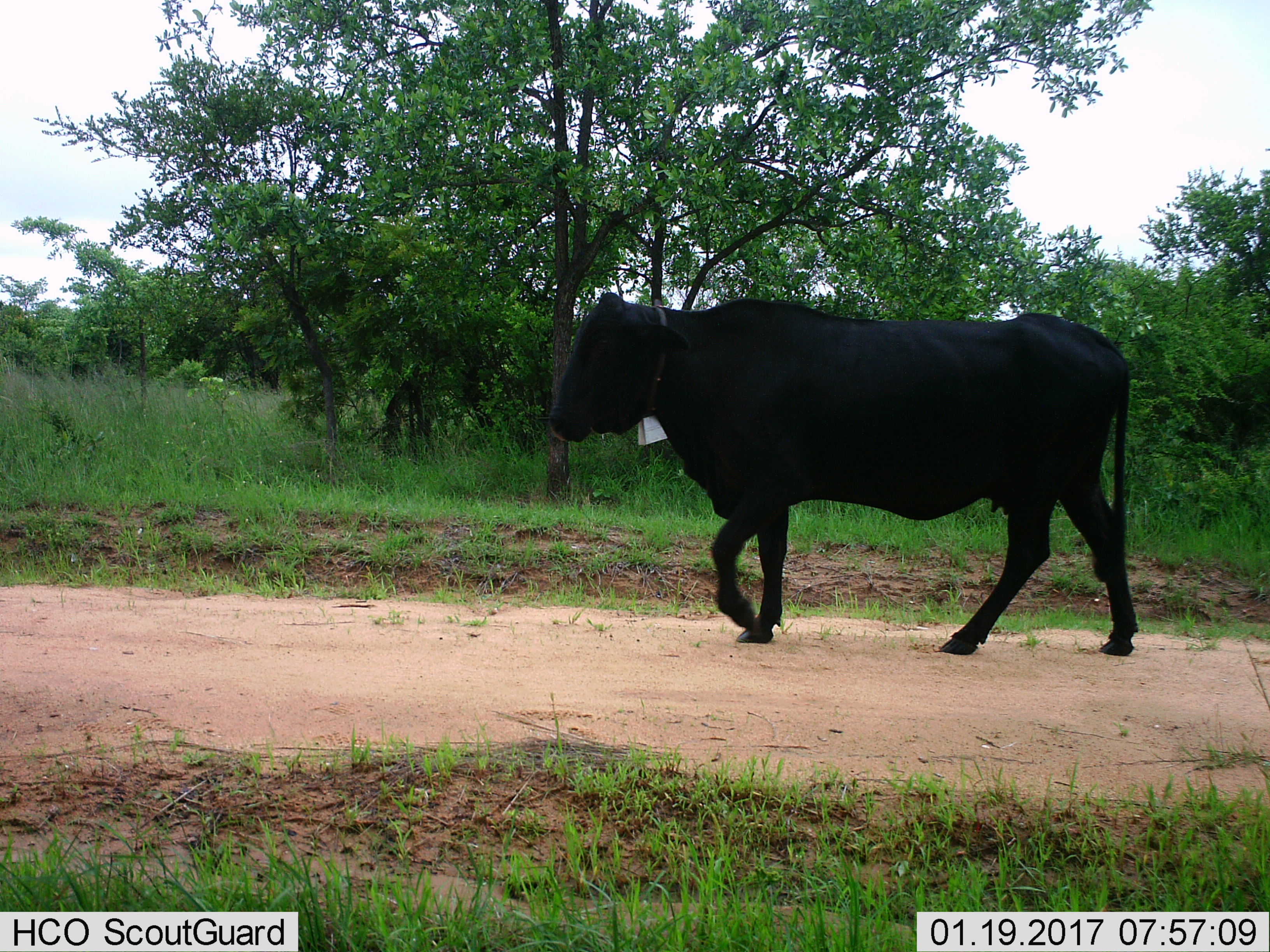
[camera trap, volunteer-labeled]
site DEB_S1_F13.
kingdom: Animalia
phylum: Chordata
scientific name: Vertebrata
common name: domestic animal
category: domesticanimal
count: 1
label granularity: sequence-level